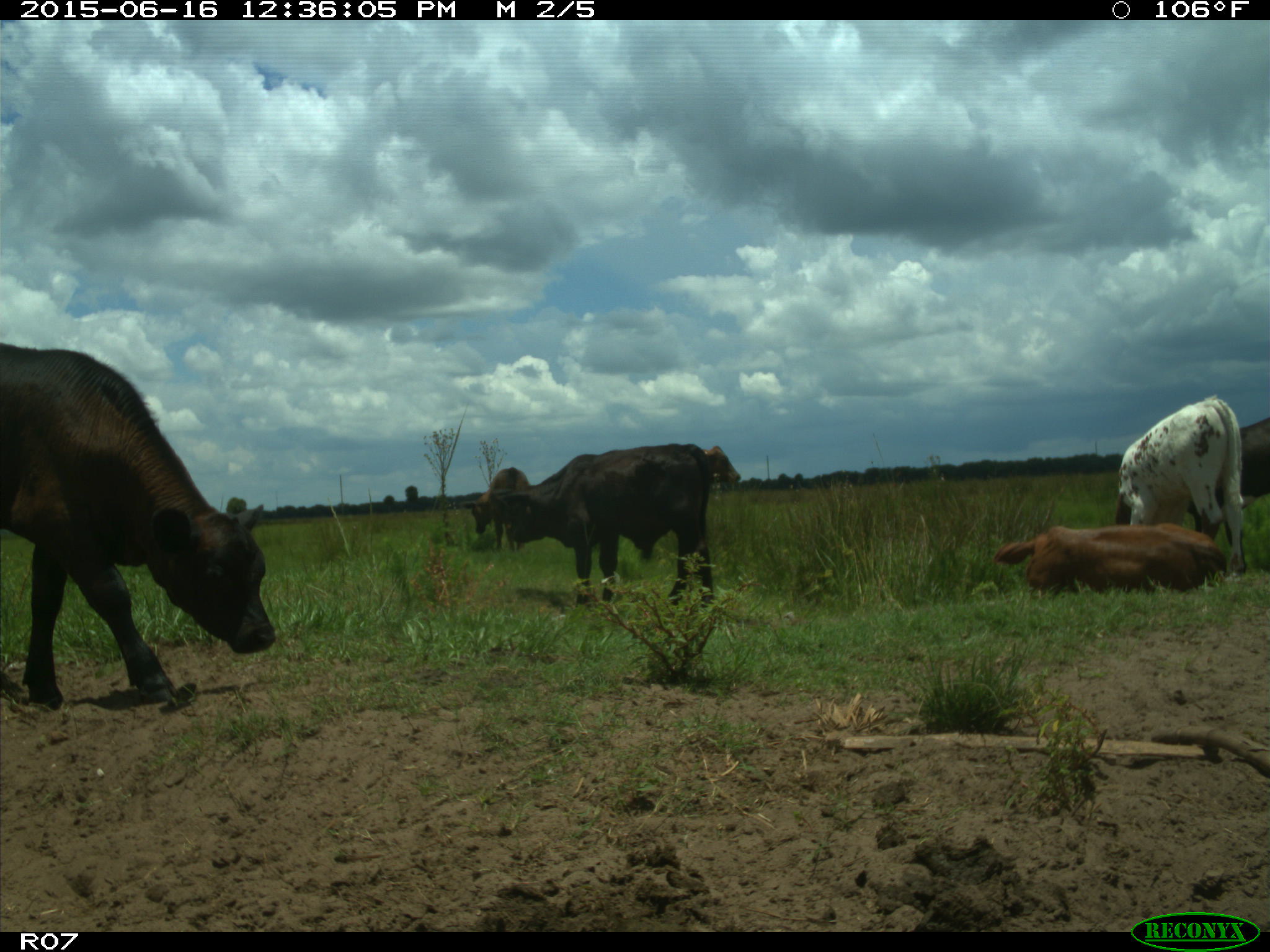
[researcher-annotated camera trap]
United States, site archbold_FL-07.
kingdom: Animalia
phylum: Chordata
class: Mammalia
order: Artiodactyla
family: Bovidae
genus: Bos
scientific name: Bos taurus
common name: domestic cow